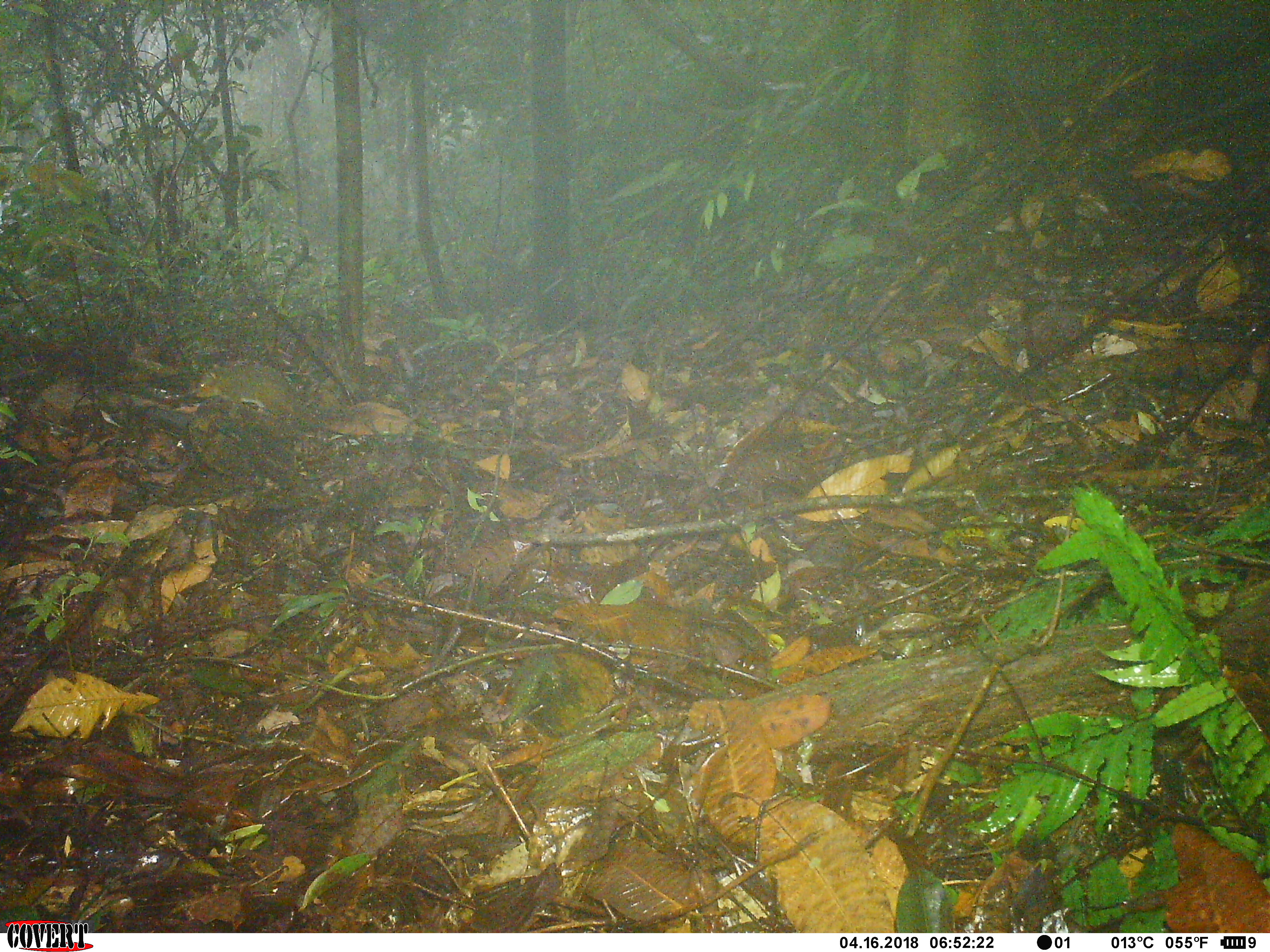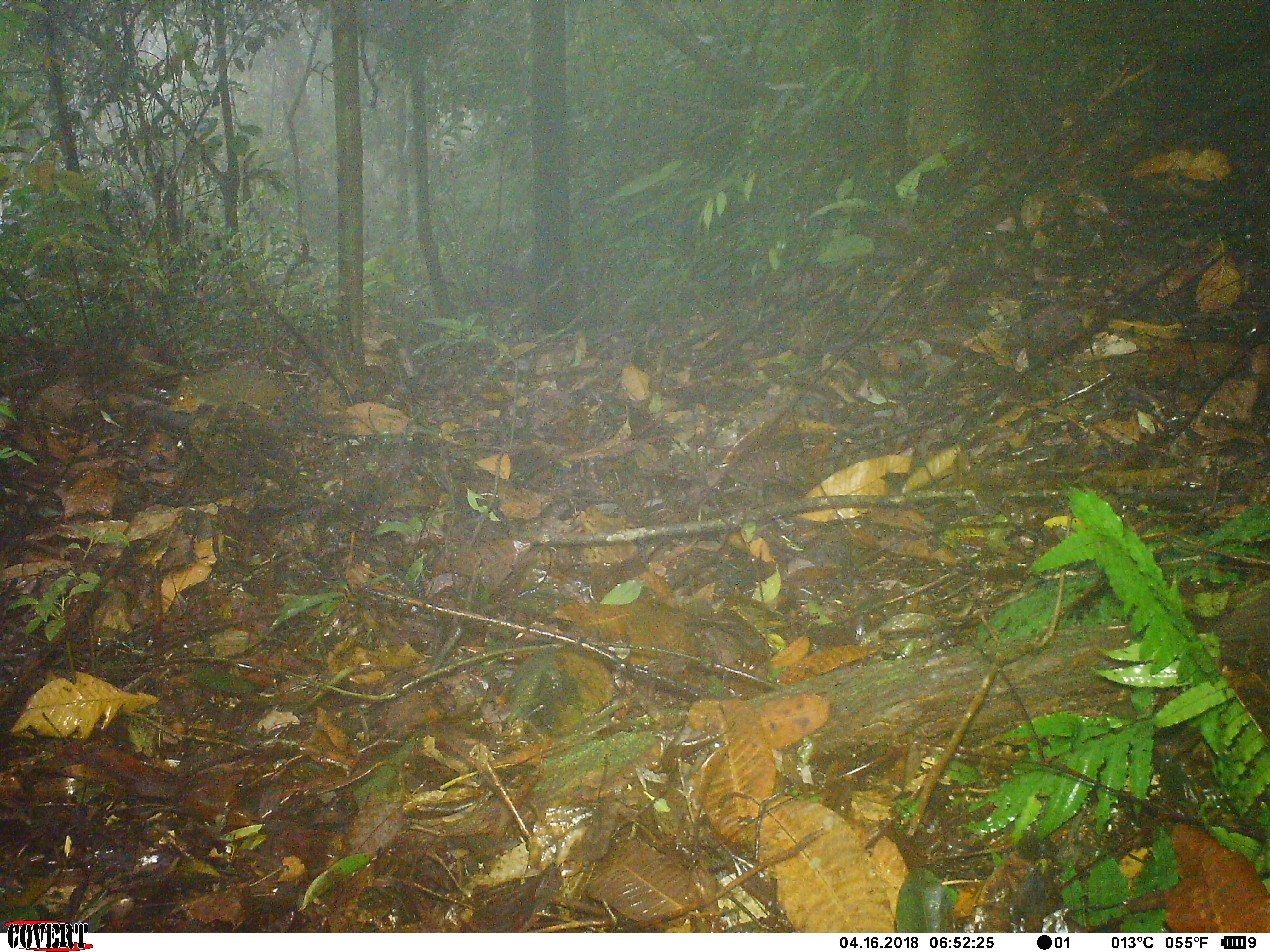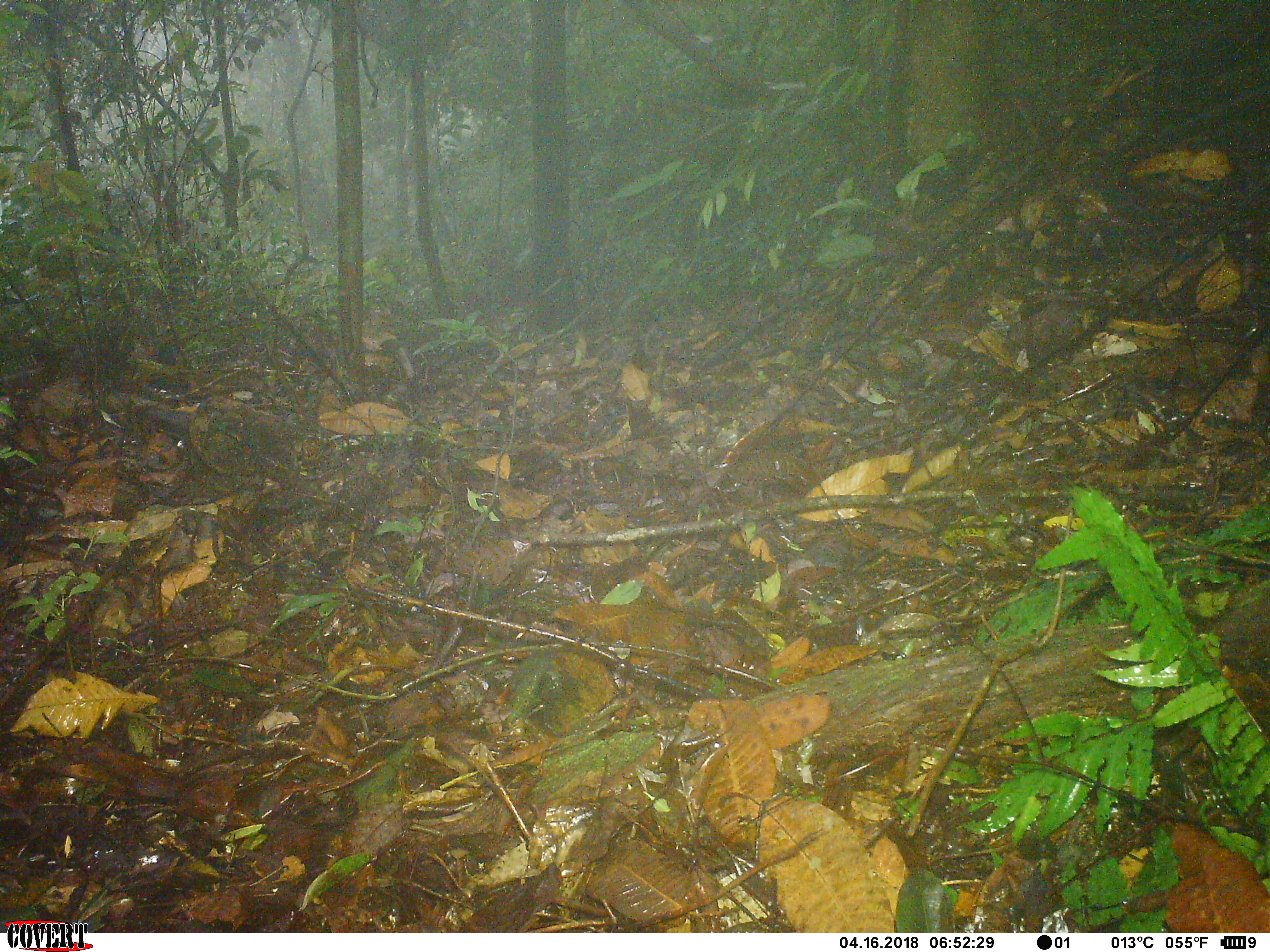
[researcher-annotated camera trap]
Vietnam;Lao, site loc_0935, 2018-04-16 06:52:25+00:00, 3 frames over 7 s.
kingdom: Animalia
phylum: Chordata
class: Mammalia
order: Rodentia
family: Sciuridae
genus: Dremomys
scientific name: Dremomys rufigenis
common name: red-cheeked squirrel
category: red cheeked squirrel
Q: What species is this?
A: Red cheeked squirrel (red-cheeked squirrel) (Dremomys rufigenis).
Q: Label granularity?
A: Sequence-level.